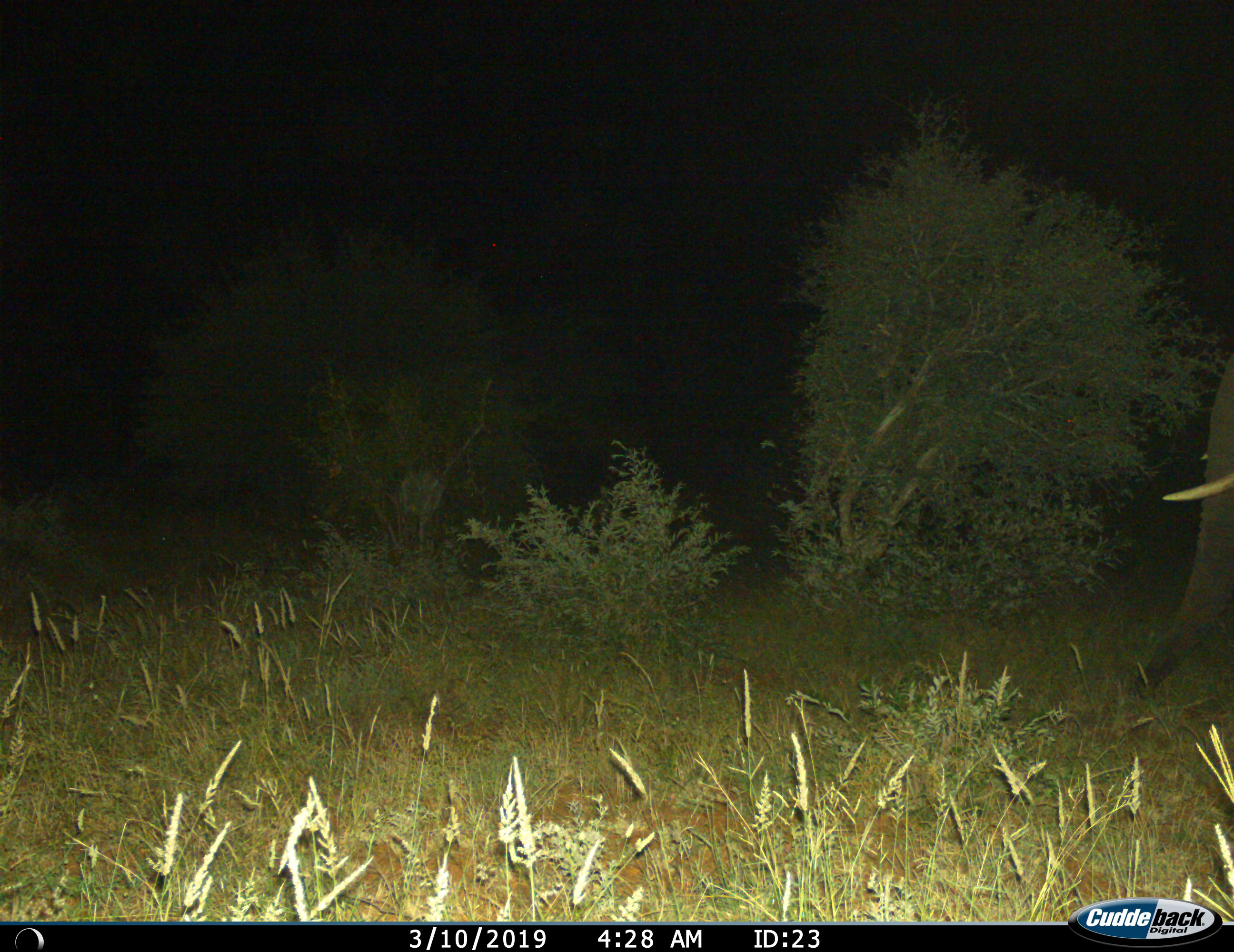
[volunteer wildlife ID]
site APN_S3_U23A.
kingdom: Animalia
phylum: Chordata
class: Mammalia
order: Proboscidea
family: Elephantidae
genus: Loxodonta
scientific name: Loxodonta africana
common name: african bush elephant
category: elephant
Elephant (african bush elephant) (Loxodonta africana), count 1. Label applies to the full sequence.